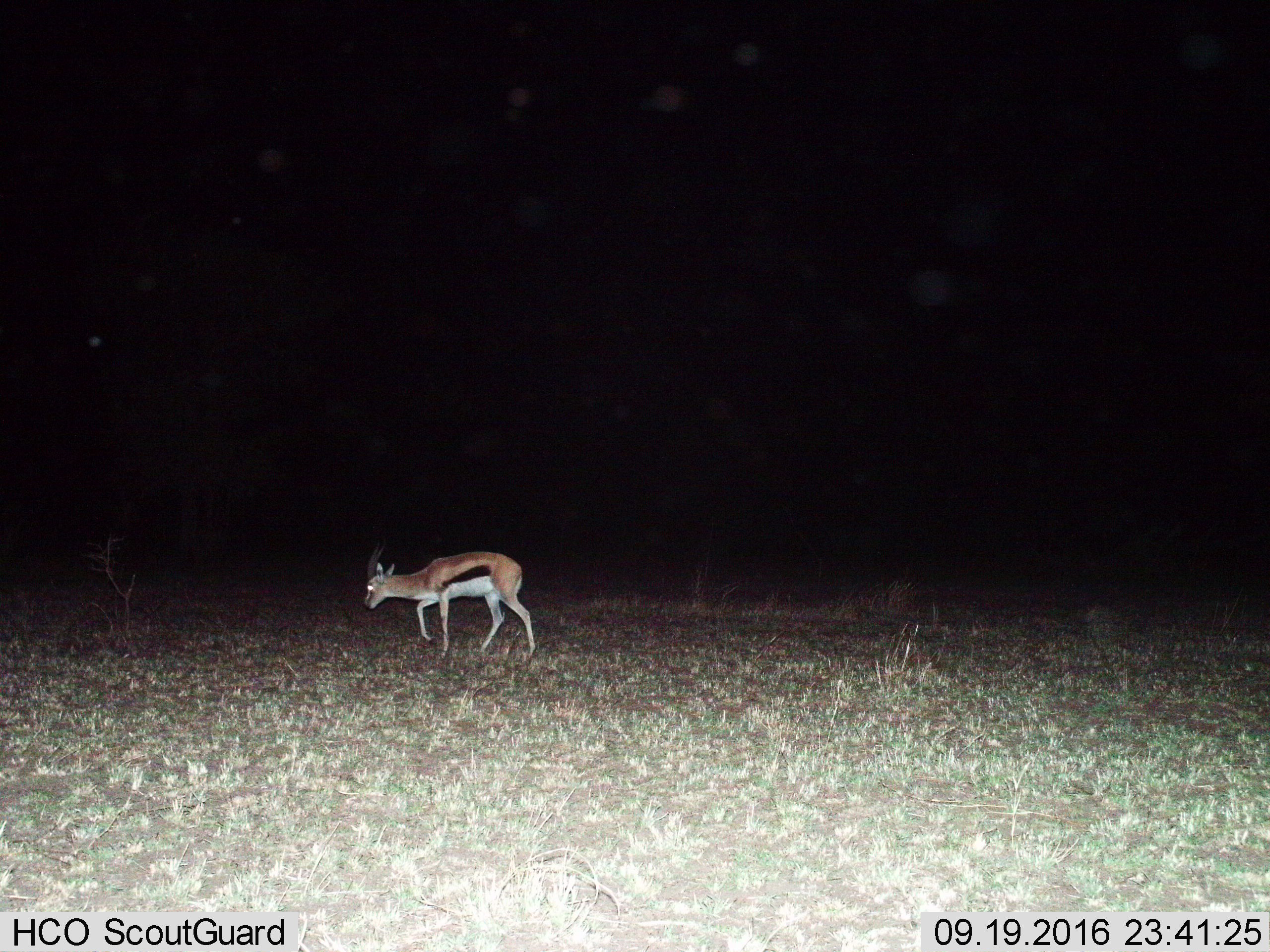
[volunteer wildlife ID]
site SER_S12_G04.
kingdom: Animalia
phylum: Chordata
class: Mammalia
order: Artiodactyla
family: Bovidae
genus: Eudorcas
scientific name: Eudorcas thomsonii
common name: thomson's gazelle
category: gazellethomsons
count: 1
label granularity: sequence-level